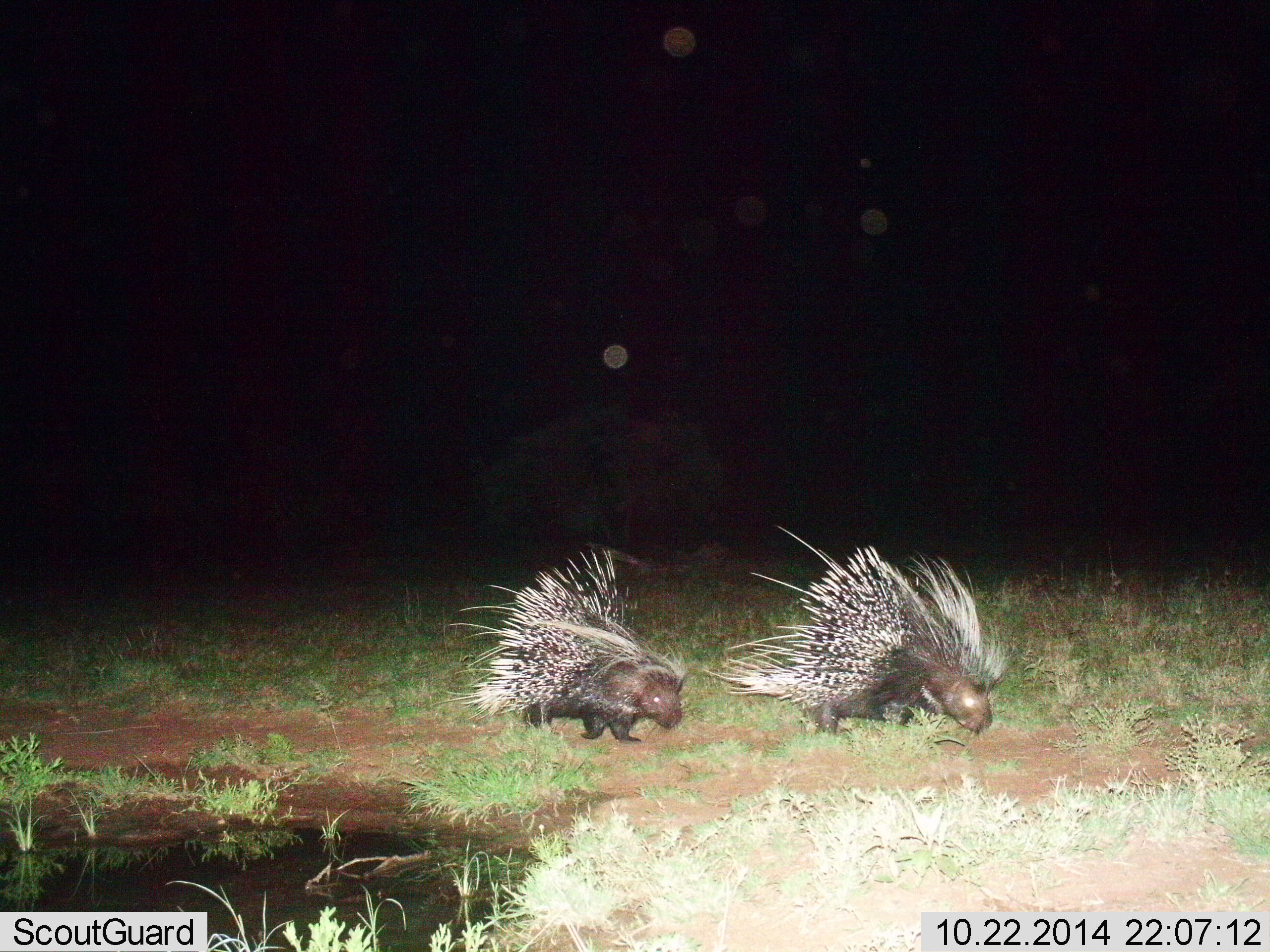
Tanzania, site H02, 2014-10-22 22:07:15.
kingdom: Animalia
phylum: Chordata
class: Mammalia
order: Rodentia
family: Hystricidae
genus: Hystrix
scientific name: Hystrix cristata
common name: crested porcupine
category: porcupine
Porcupine (crested porcupine) (Hystrix cristata), count 2. Behavior (volunteer vote fractions): standing 10%, resting 0%, moving 90%, interacting 0%. Young present (vote fraction): 0%. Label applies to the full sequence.